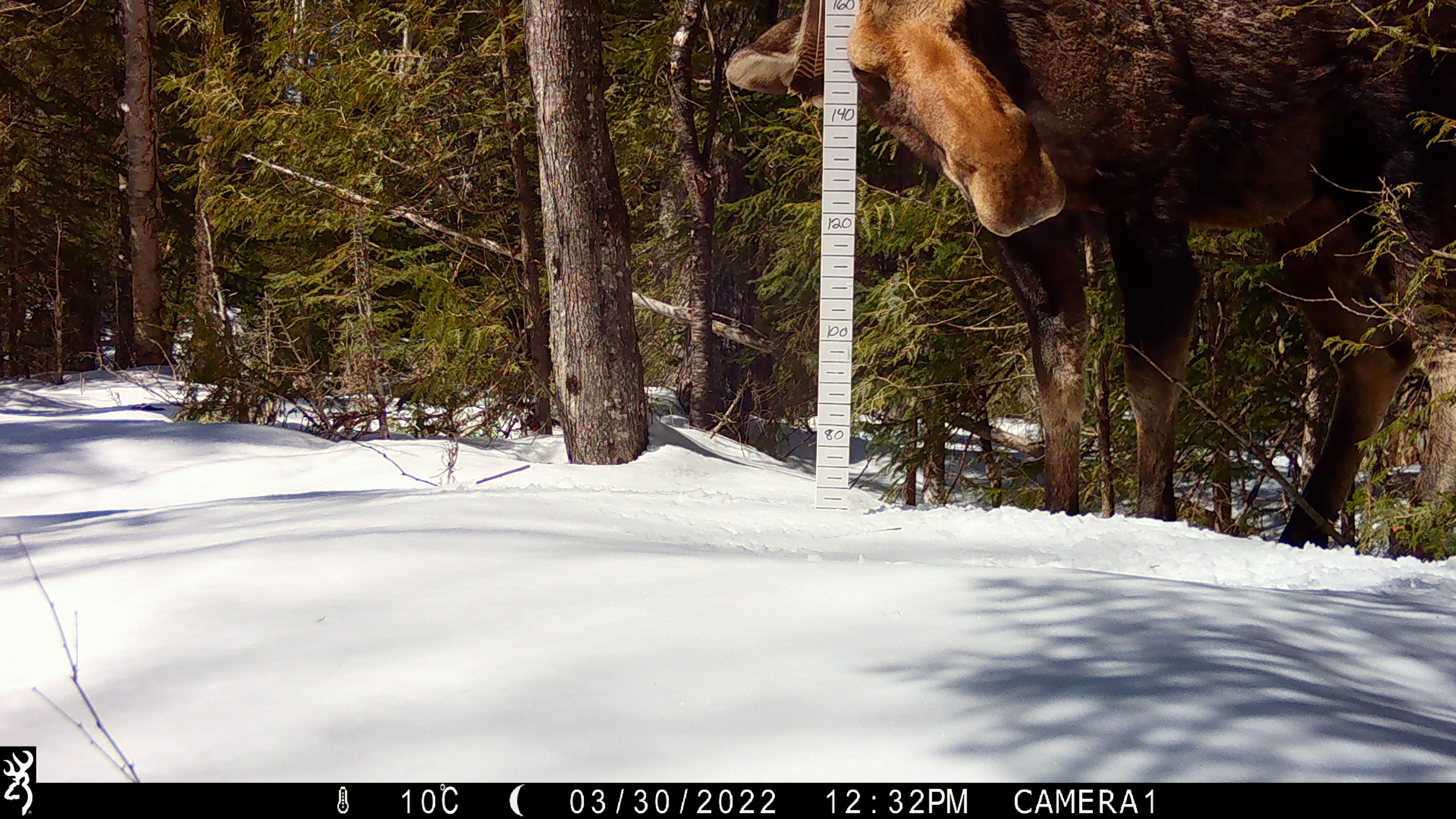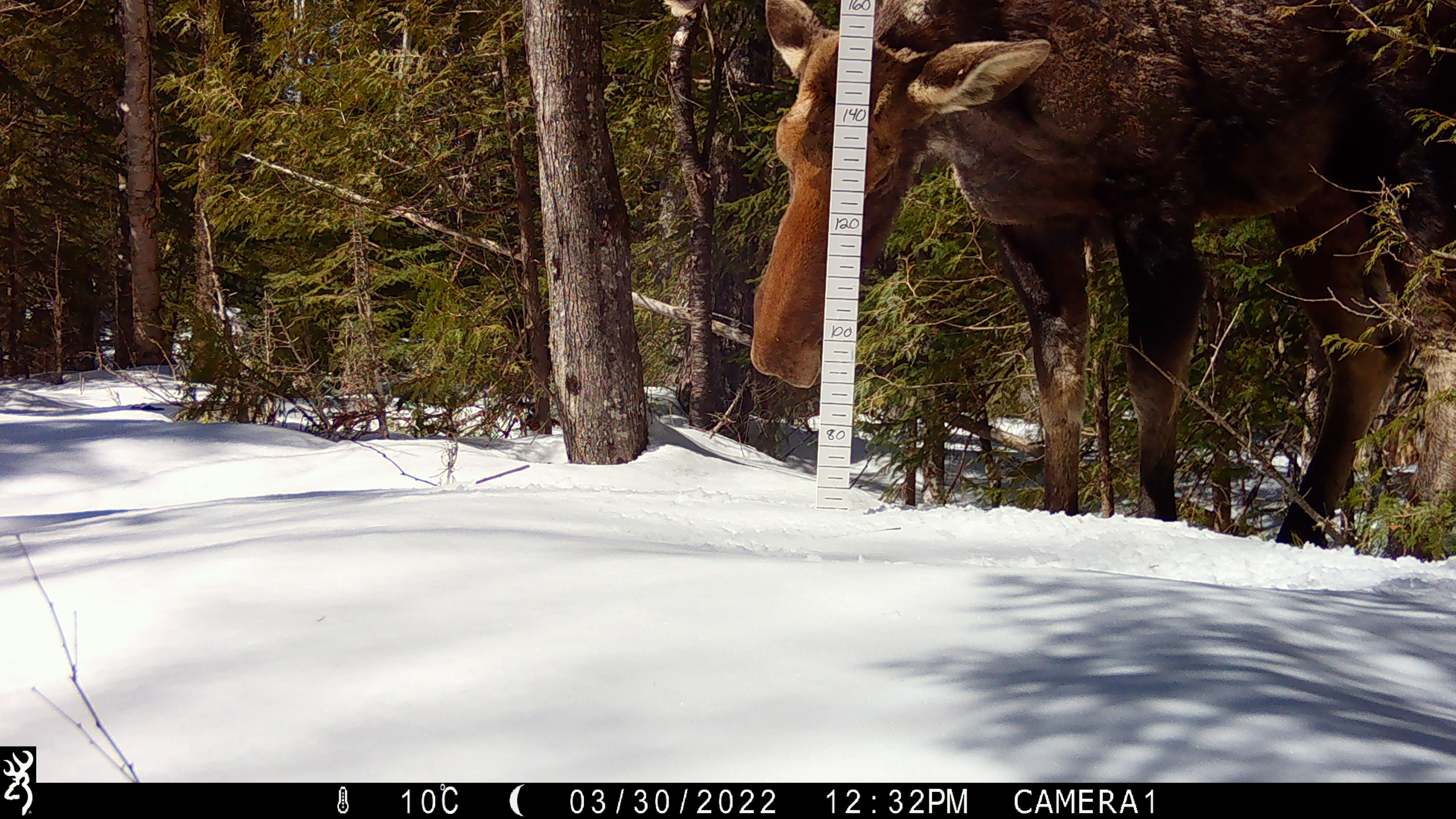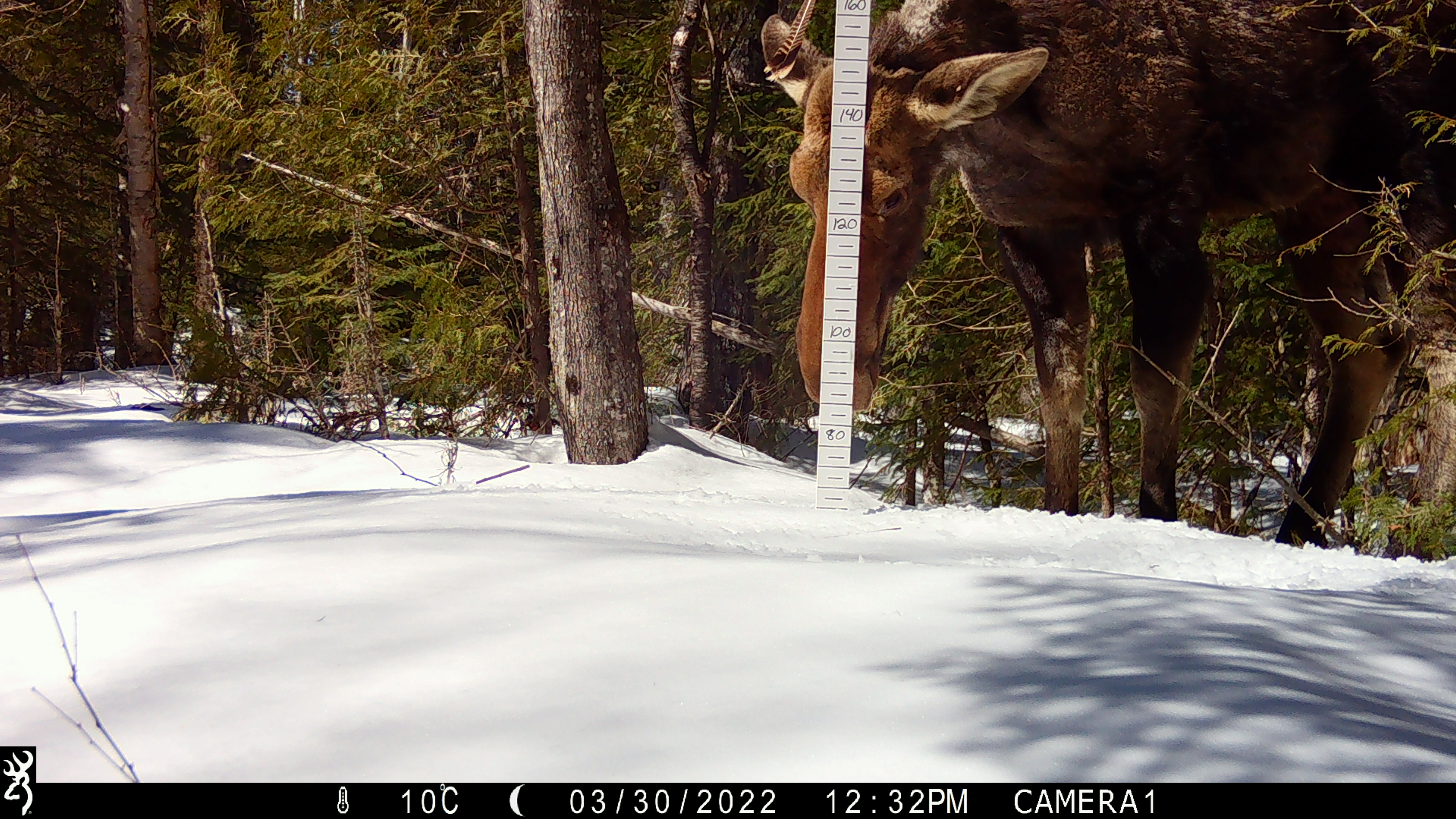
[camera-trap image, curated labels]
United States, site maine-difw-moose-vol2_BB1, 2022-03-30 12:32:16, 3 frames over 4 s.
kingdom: Animalia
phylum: Chordata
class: Mammalia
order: Artiodactyla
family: Cervidae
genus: Alces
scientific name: Alces alces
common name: moose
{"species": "moose (Alces alces)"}